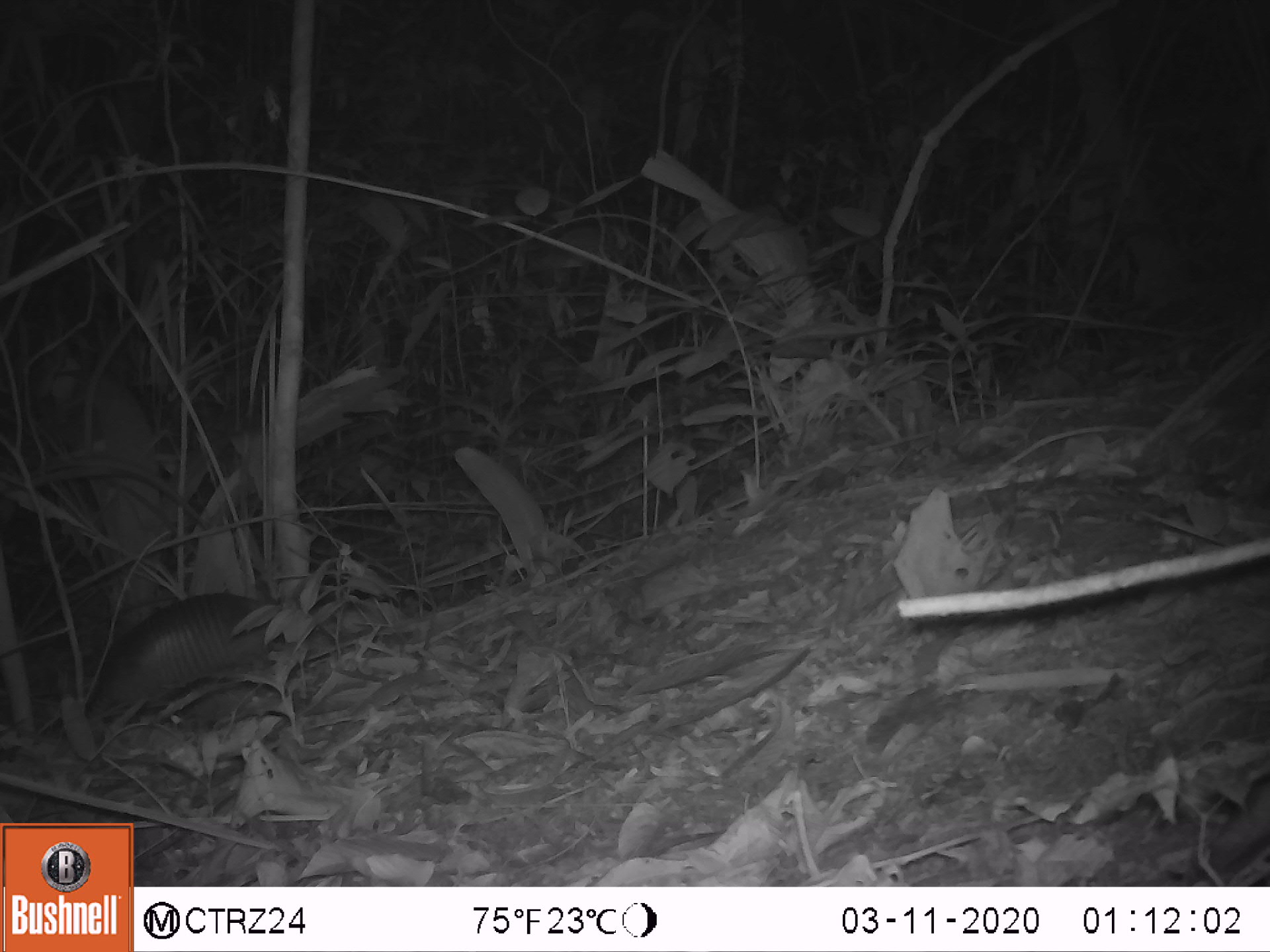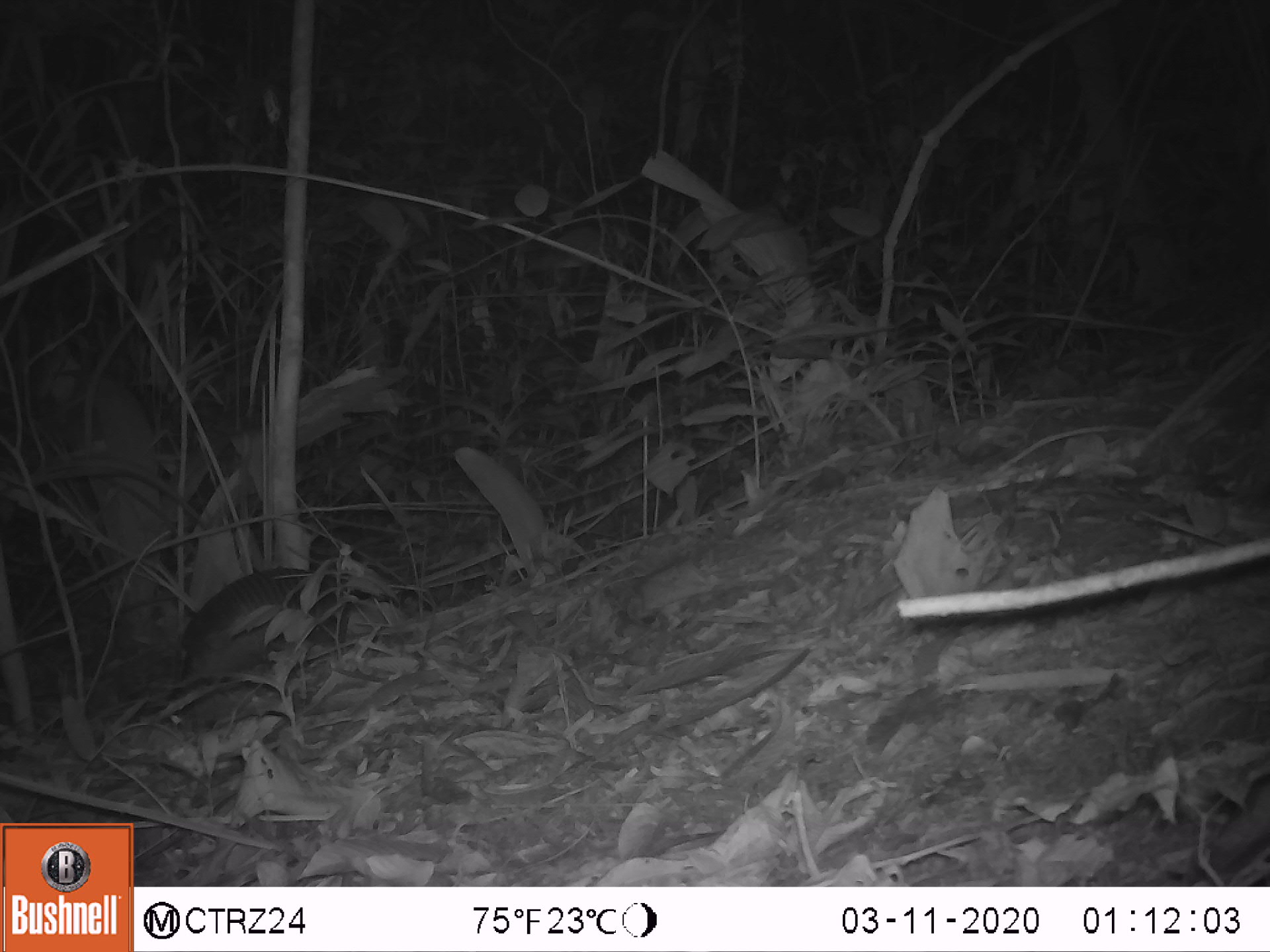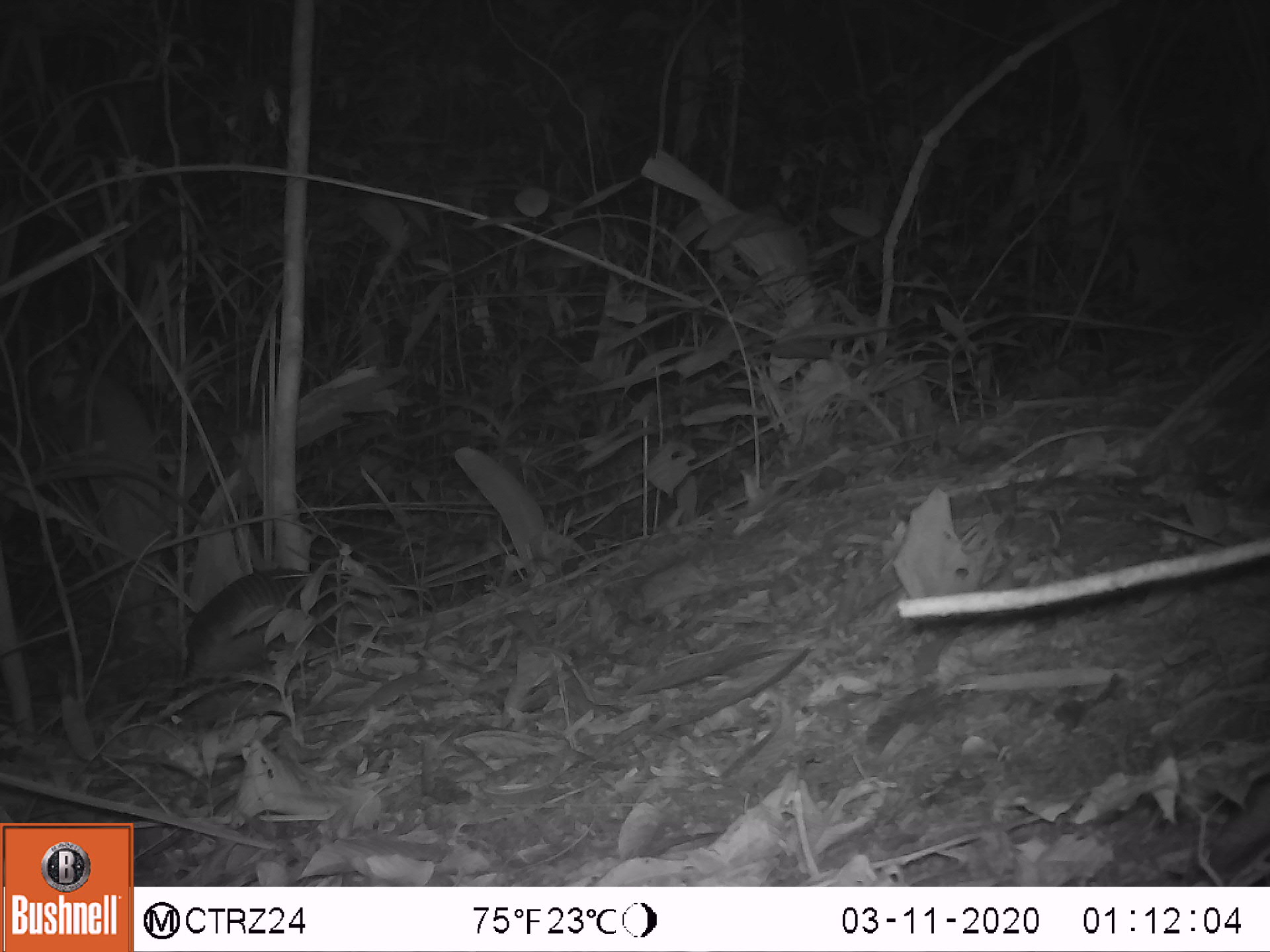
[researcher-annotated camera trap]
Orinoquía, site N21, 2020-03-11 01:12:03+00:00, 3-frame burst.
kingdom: Animalia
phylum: Chordata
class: Mammalia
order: Cingulata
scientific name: Cingulata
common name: armadillo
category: unknown armadillo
Unknown armadillo (armadillo) (Cingulata).